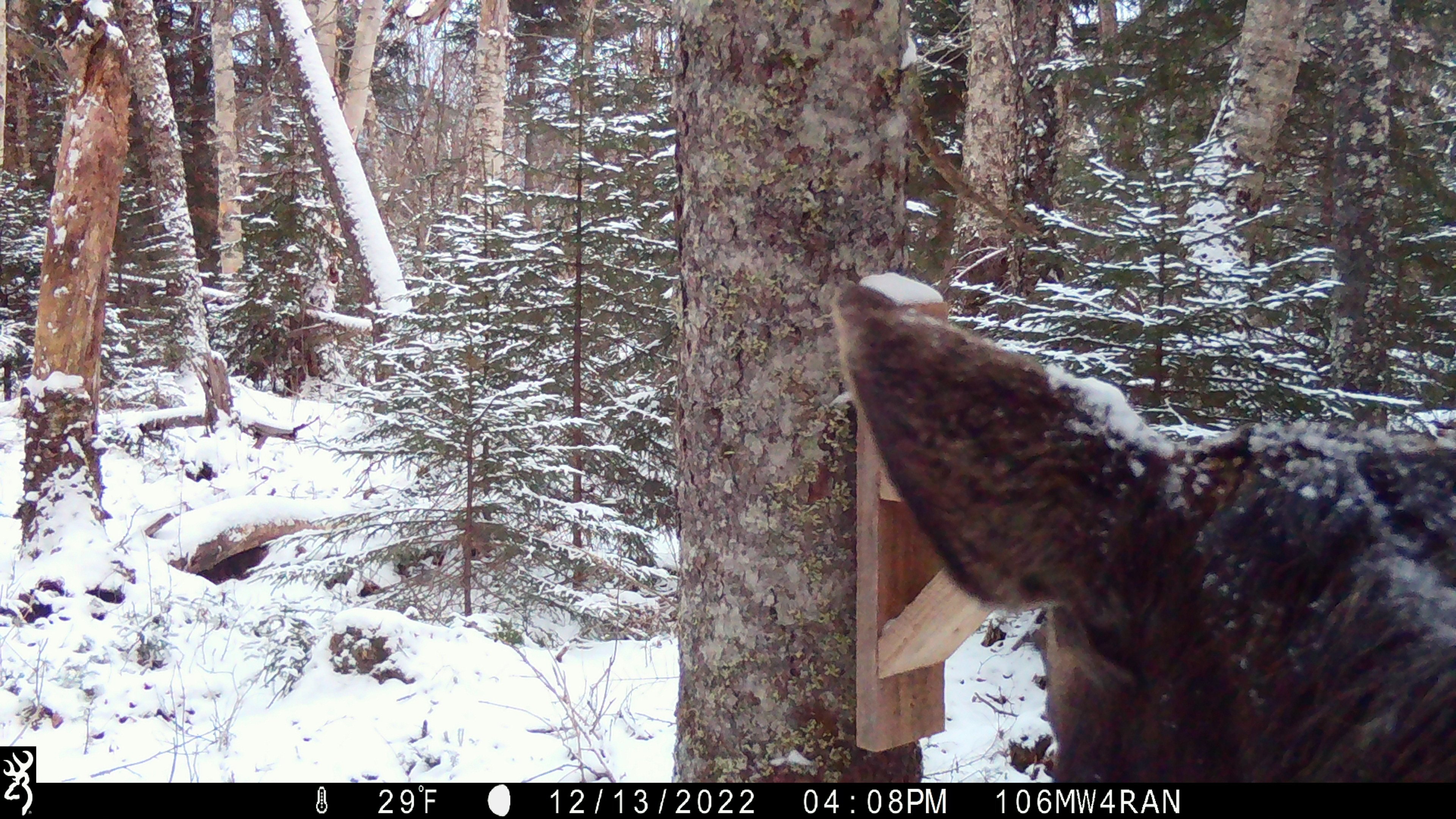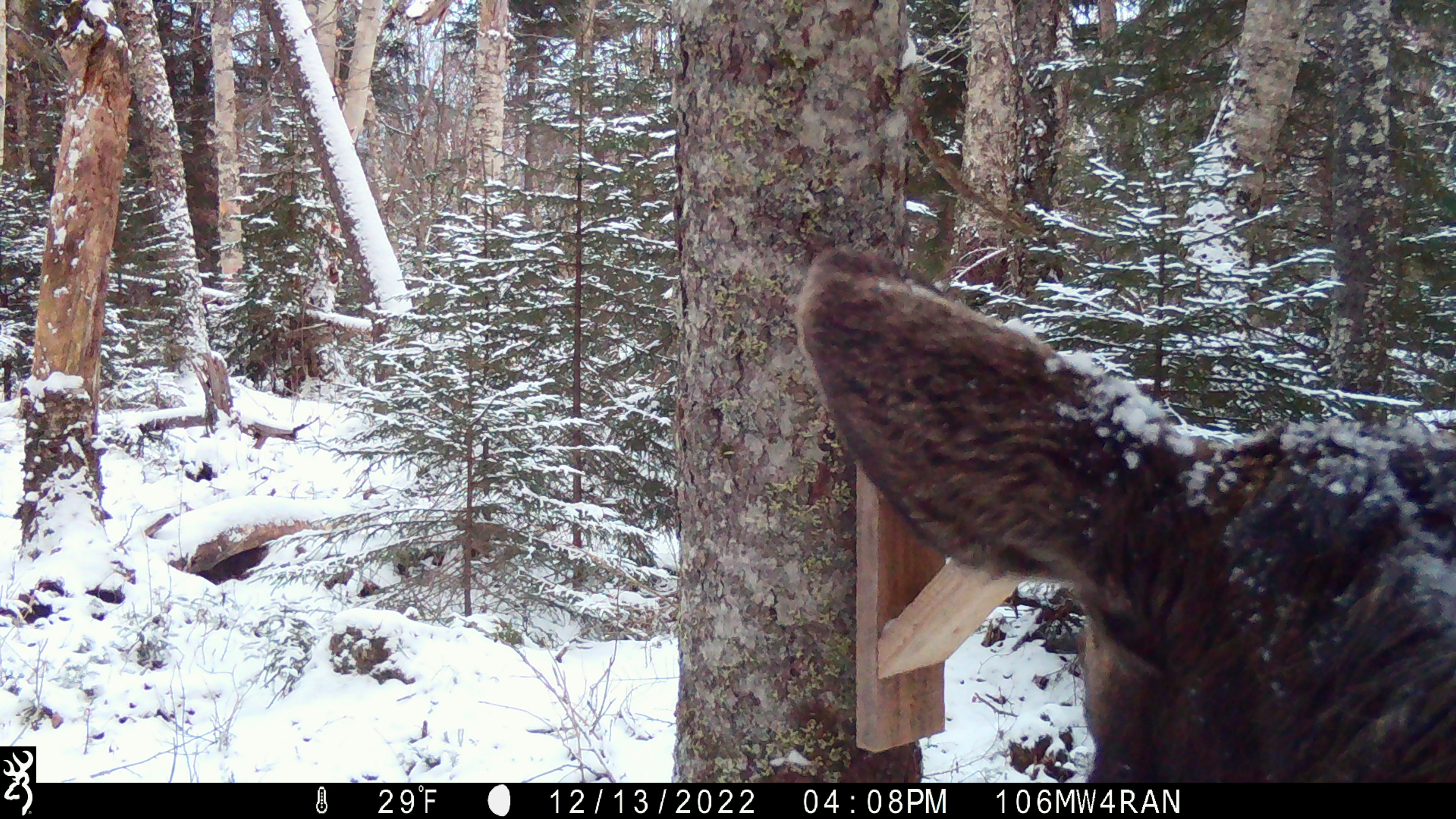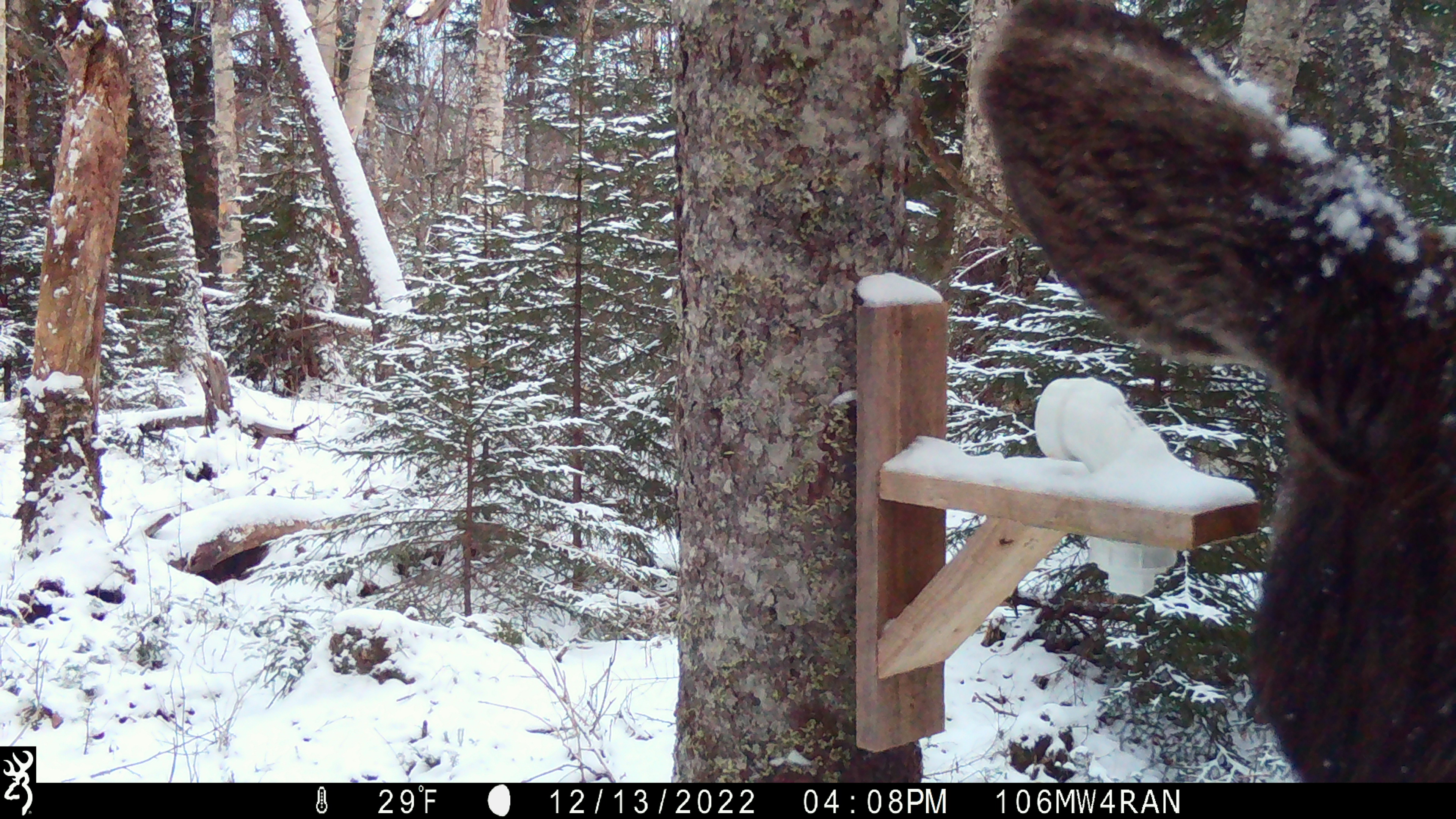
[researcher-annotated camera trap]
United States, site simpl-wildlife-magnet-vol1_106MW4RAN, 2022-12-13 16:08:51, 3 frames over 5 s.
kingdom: Animalia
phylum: Chordata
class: Mammalia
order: Artiodactyla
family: Cervidae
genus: Alces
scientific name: Alces alces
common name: moose